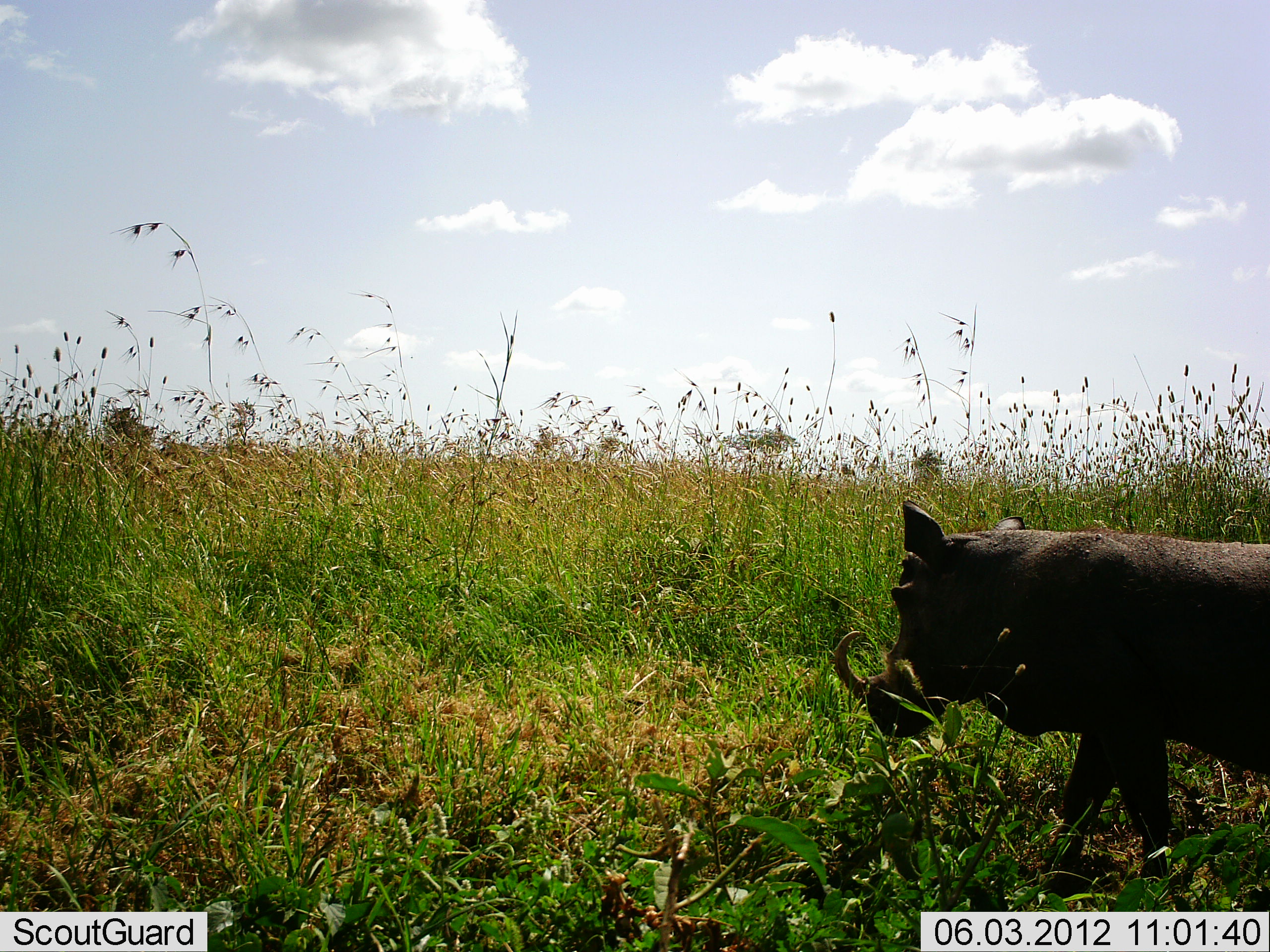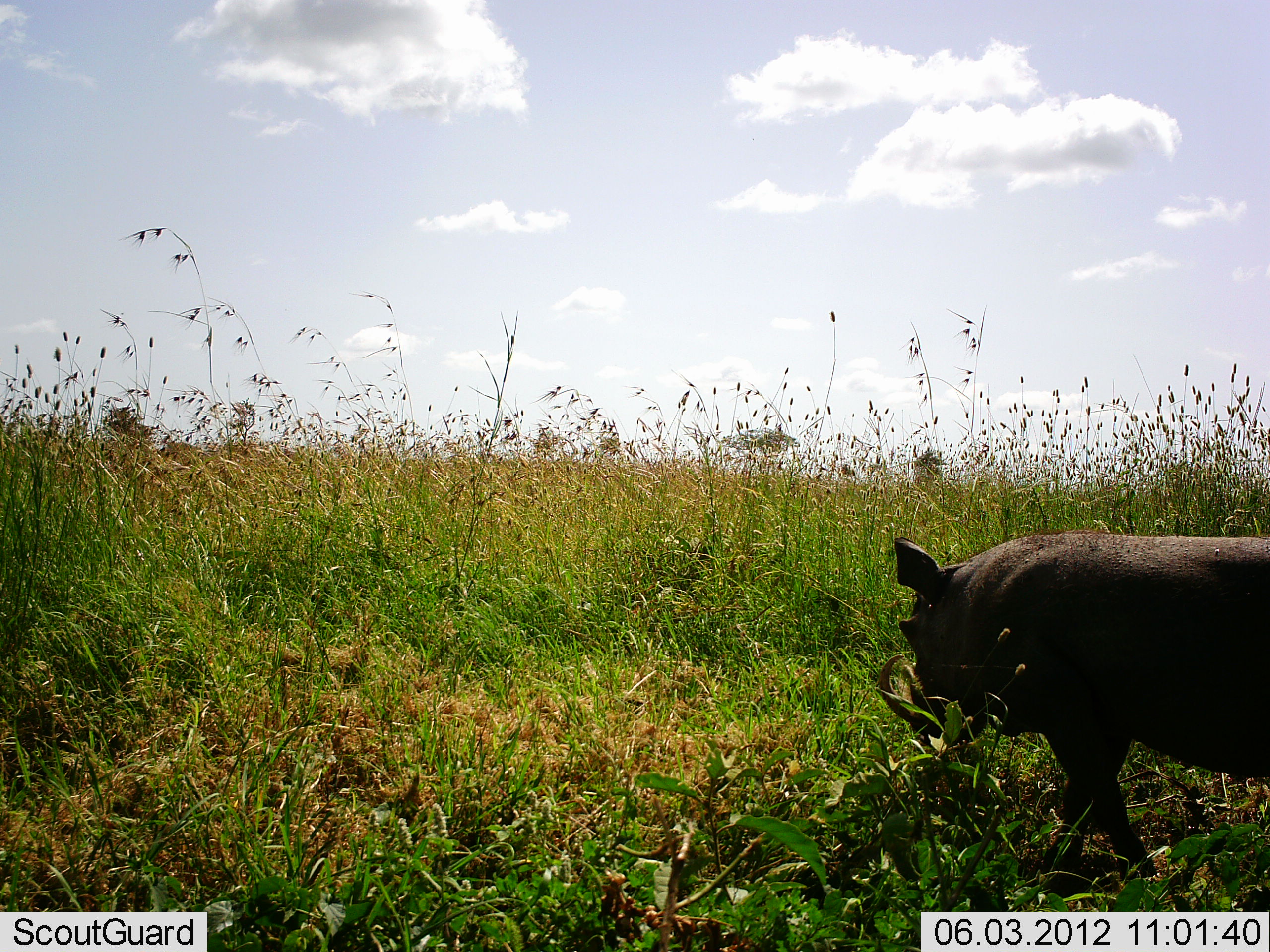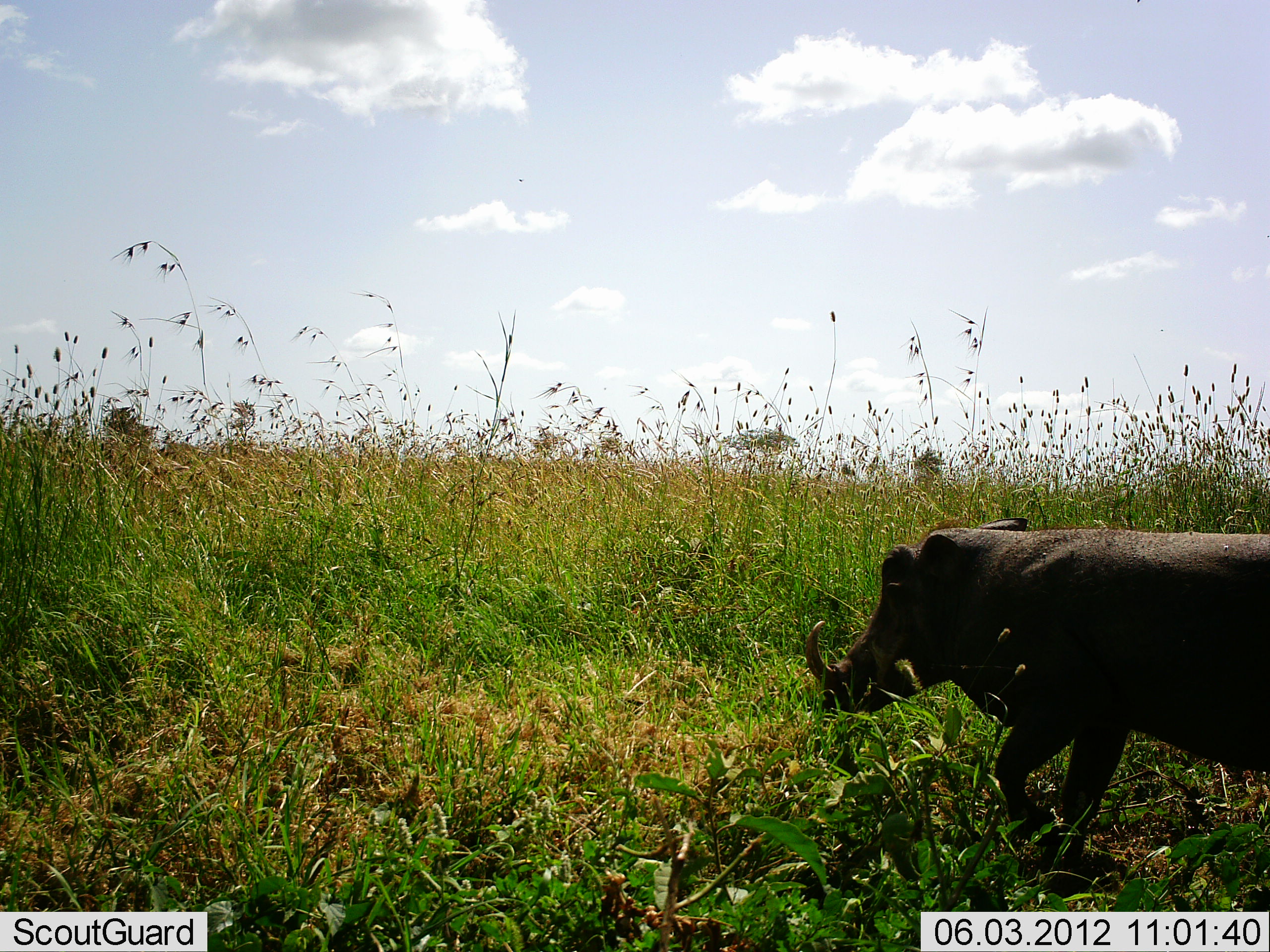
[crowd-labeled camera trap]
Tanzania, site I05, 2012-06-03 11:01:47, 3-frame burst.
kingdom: Animalia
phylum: Chordata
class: Mammalia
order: Artiodactyla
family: Suidae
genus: Phacochoerus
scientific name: Phacochoerus africanus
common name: warthog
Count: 1.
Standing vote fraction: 70%.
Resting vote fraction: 0%.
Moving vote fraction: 30%.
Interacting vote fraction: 0%.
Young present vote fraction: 0%.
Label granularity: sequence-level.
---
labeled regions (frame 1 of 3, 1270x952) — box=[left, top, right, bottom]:
animal: box=[827, 501, 1270, 881]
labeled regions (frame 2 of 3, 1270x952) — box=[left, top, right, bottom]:
animal: box=[867, 532, 1270, 888]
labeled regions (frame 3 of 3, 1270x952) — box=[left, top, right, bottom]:
animal: box=[802, 514, 1270, 865]